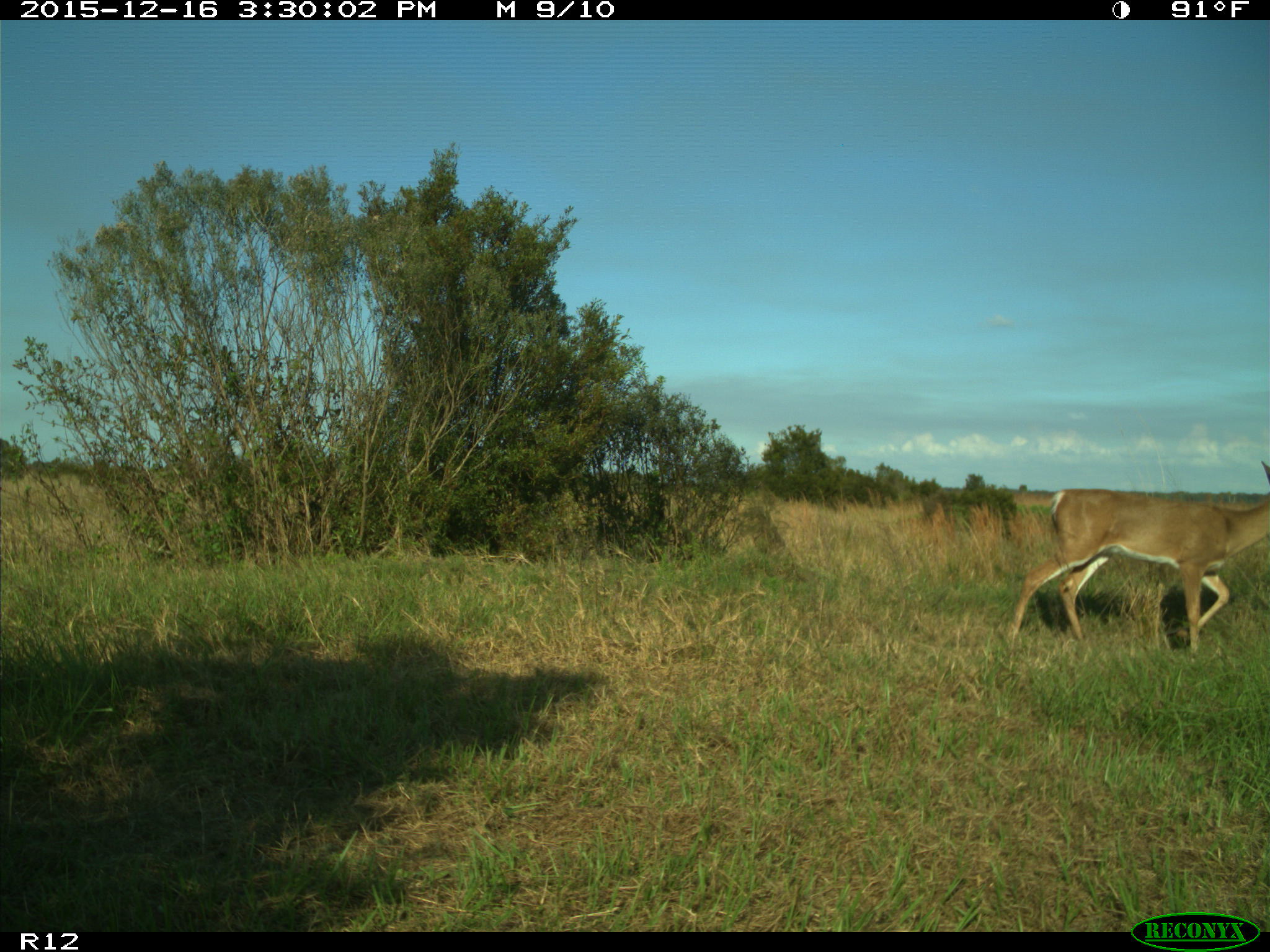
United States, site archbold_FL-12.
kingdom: Animalia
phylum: Chordata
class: Mammalia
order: Artiodactyla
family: Cervidae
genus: Odocoileus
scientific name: Odocoileus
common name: deer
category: unidentified deer